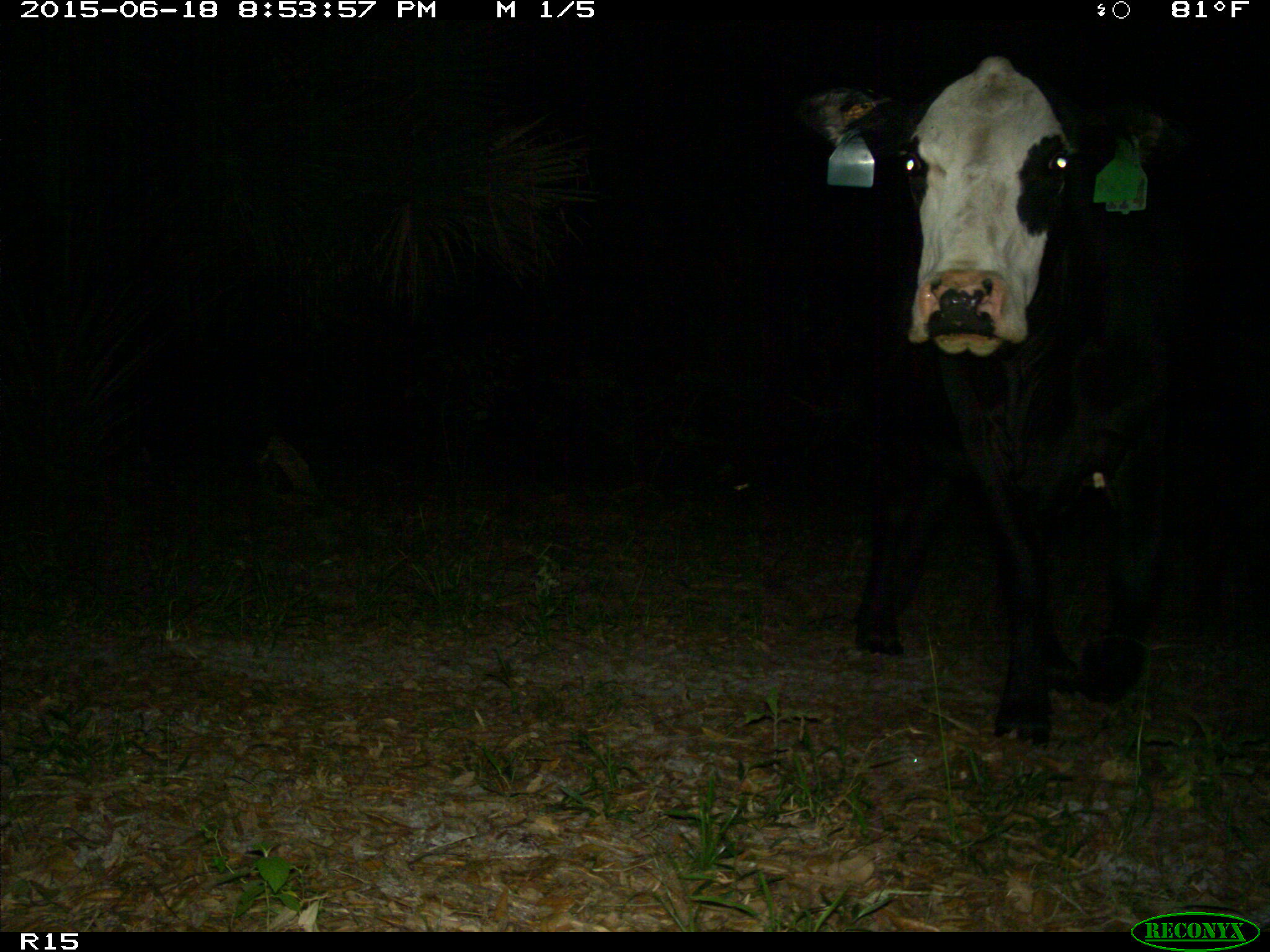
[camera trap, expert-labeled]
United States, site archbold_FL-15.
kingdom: Animalia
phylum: Chordata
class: Mammalia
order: Artiodactyla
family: Bovidae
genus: Bos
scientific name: Bos taurus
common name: domestic cow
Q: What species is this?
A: Bos taurus (domestic cow).